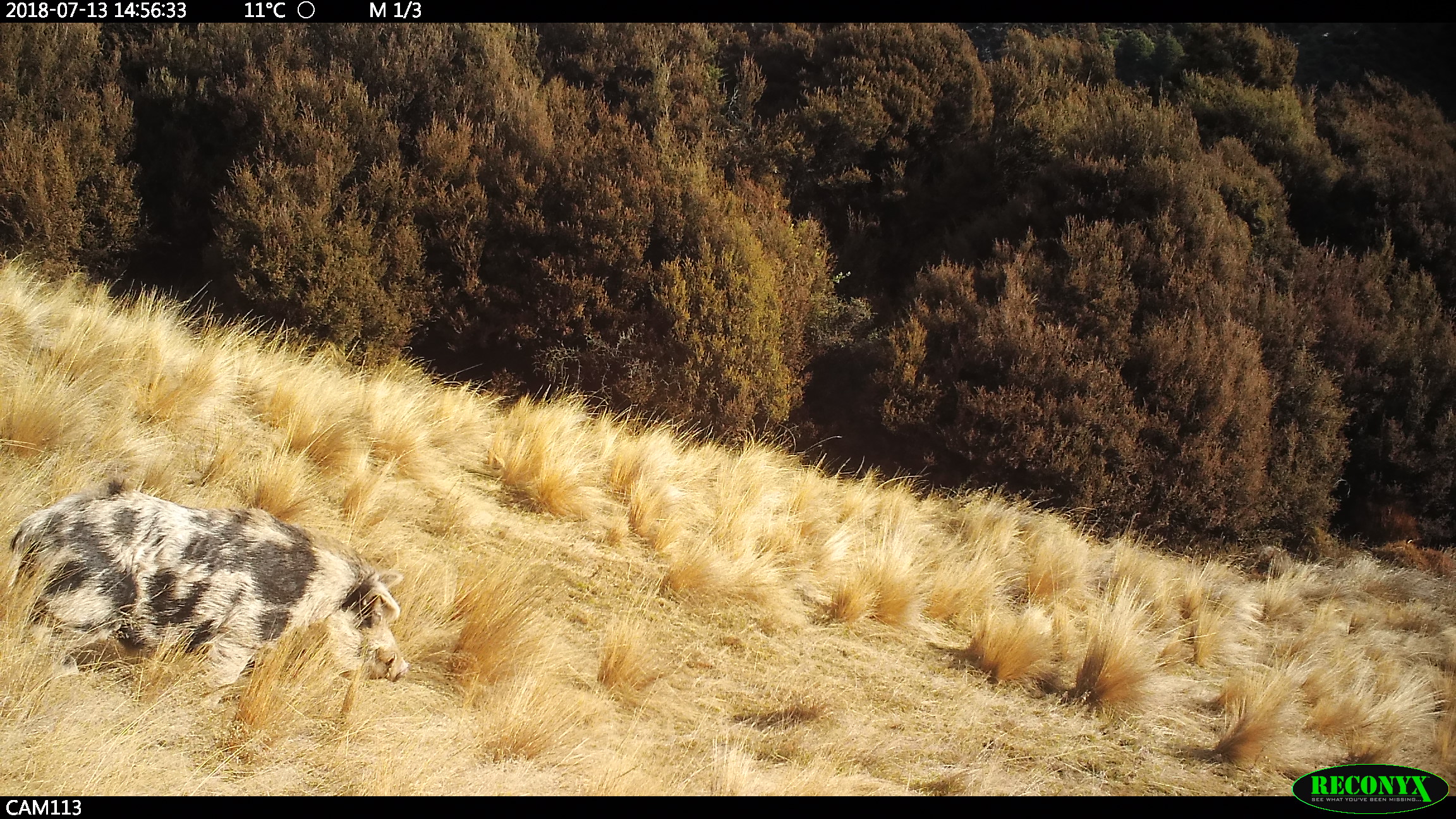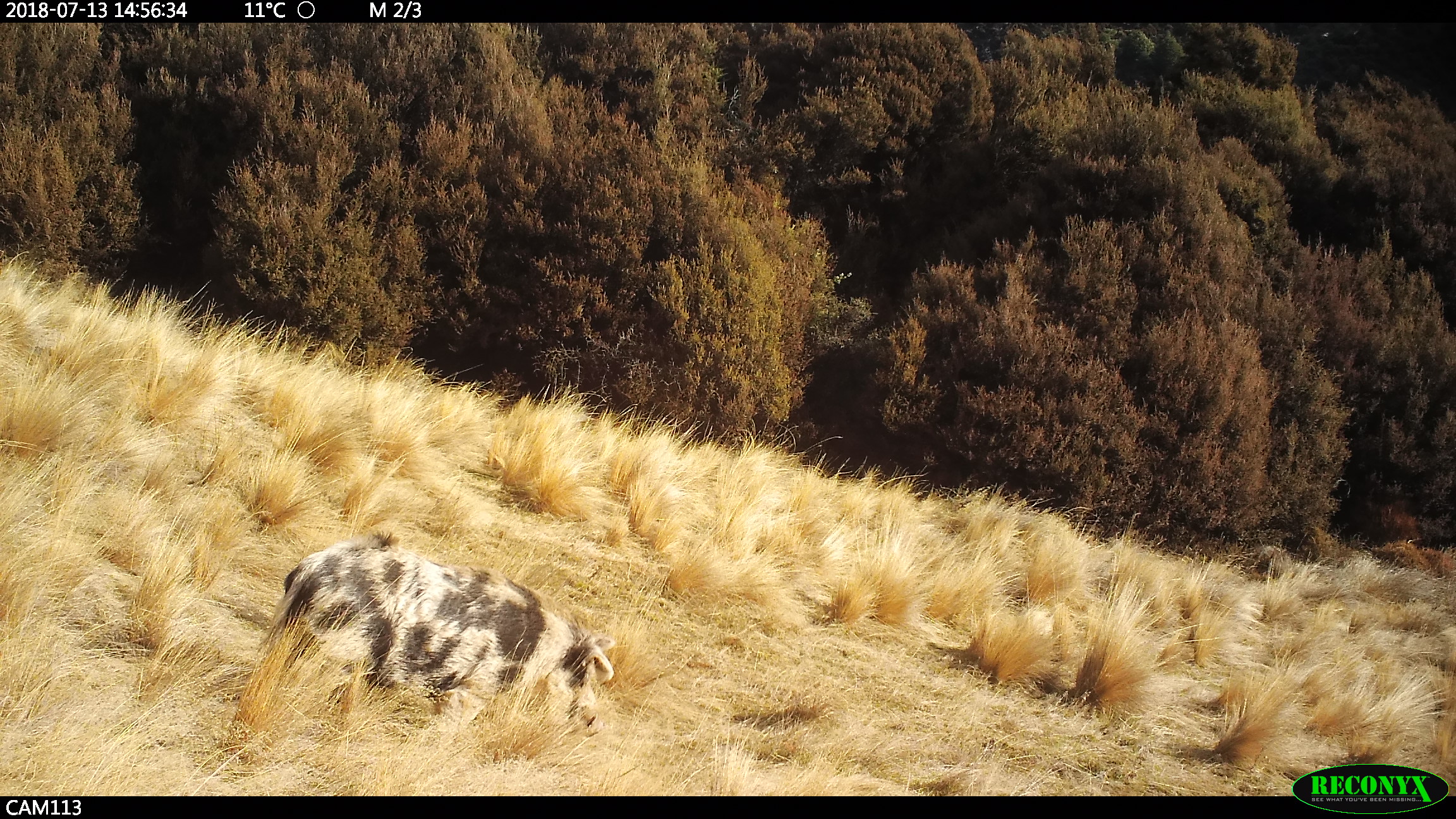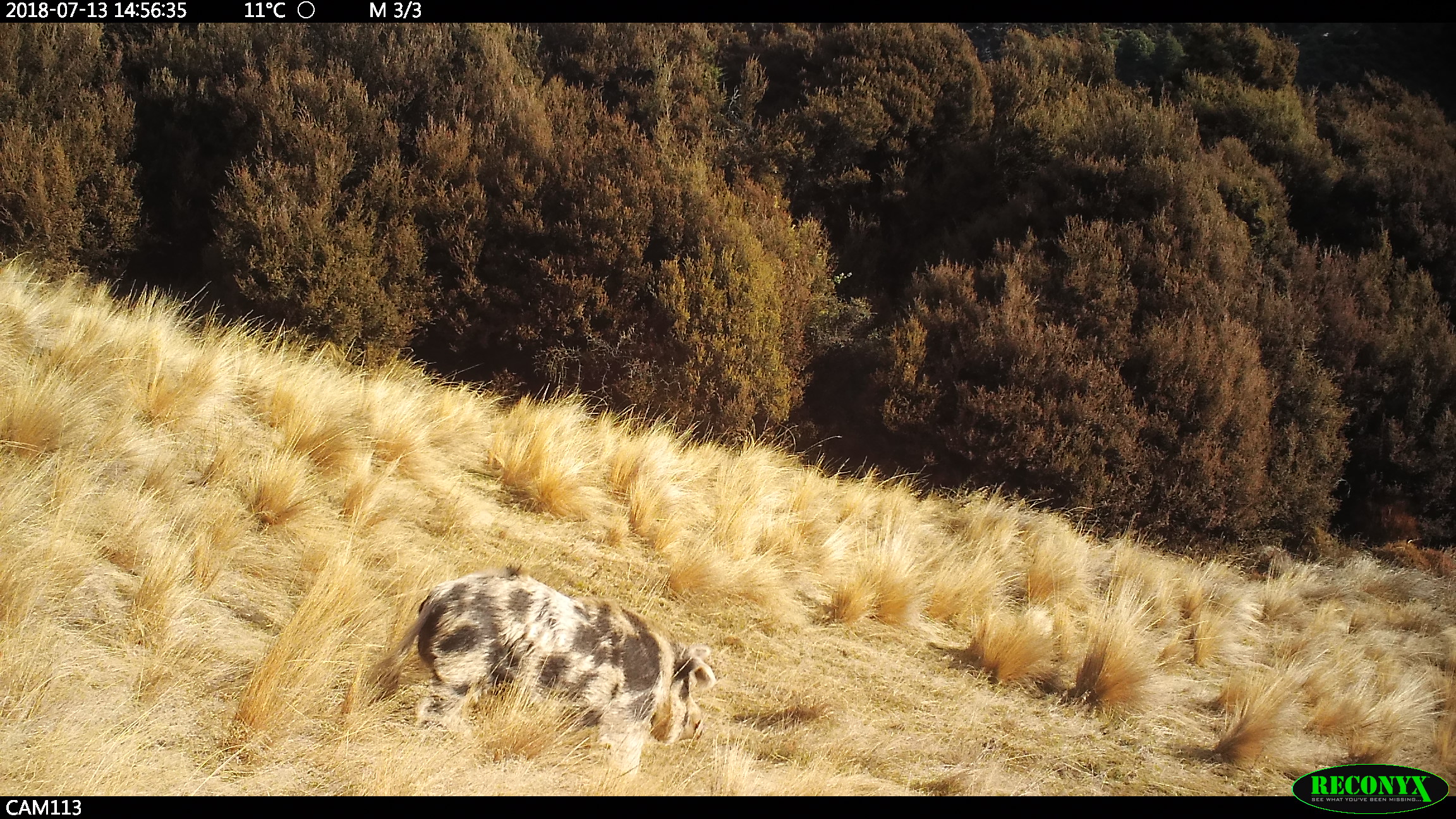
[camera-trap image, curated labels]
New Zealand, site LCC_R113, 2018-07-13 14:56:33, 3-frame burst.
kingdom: Animalia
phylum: Chordata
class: Mammalia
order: Artiodactyla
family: Suidae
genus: Sus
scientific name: Sus scrofa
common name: pig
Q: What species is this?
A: Pig (Sus scrofa).